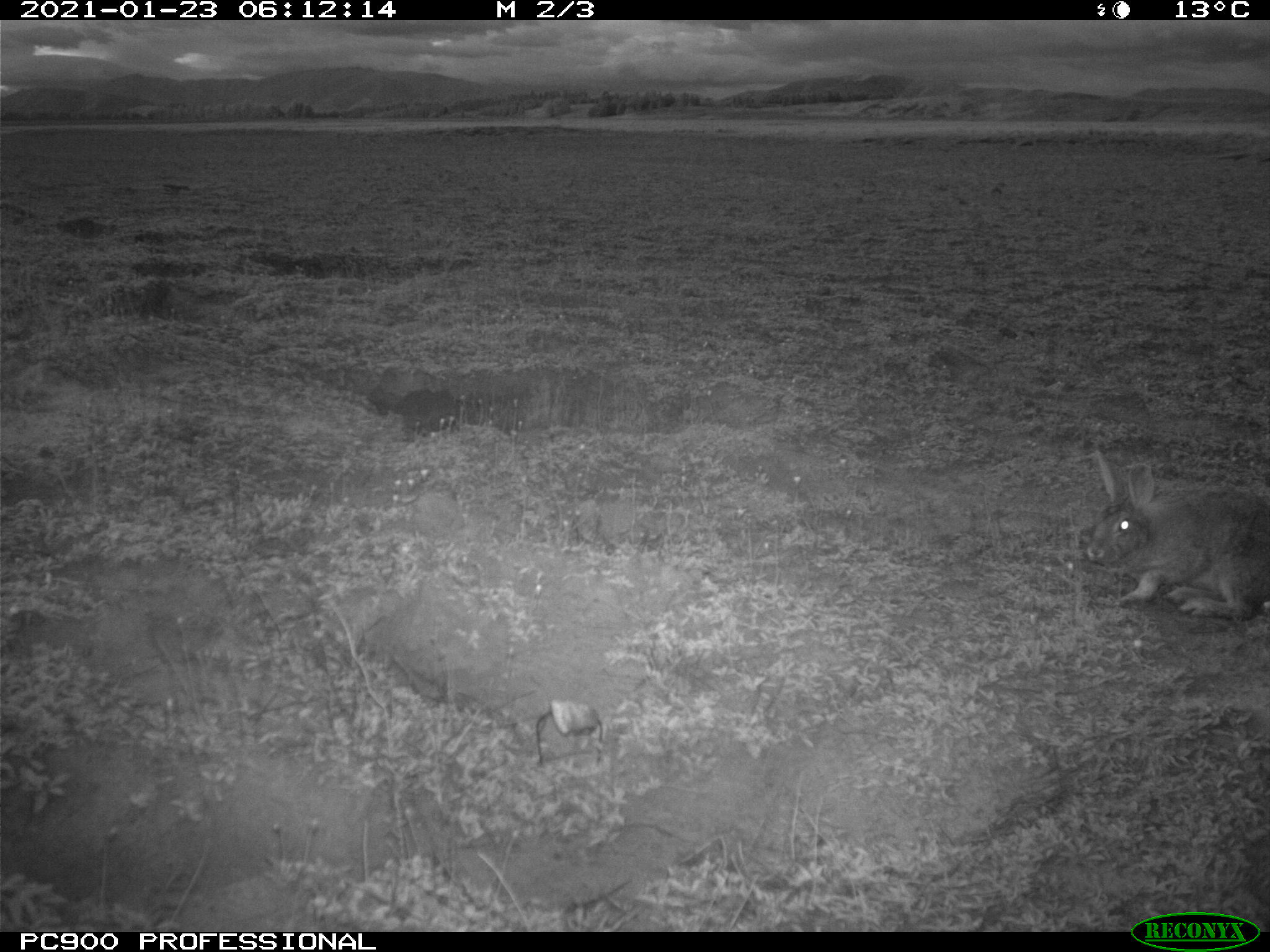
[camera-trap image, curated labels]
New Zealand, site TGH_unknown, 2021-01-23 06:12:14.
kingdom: Animalia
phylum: Chordata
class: Mammalia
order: Lagomorpha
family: Leporidae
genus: Oryctolagus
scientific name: Oryctolagus cuniculus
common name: european rabbit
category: rabbit